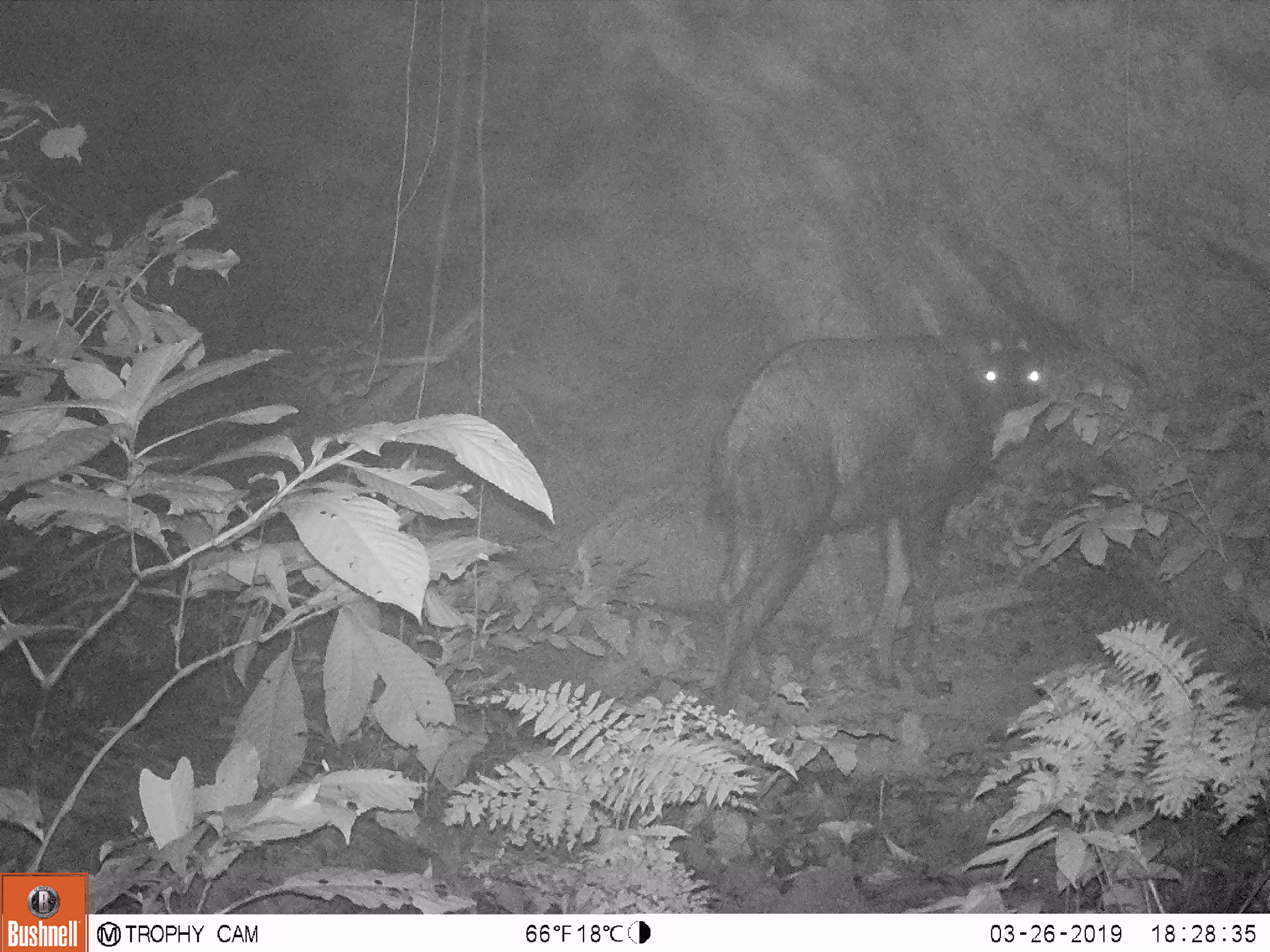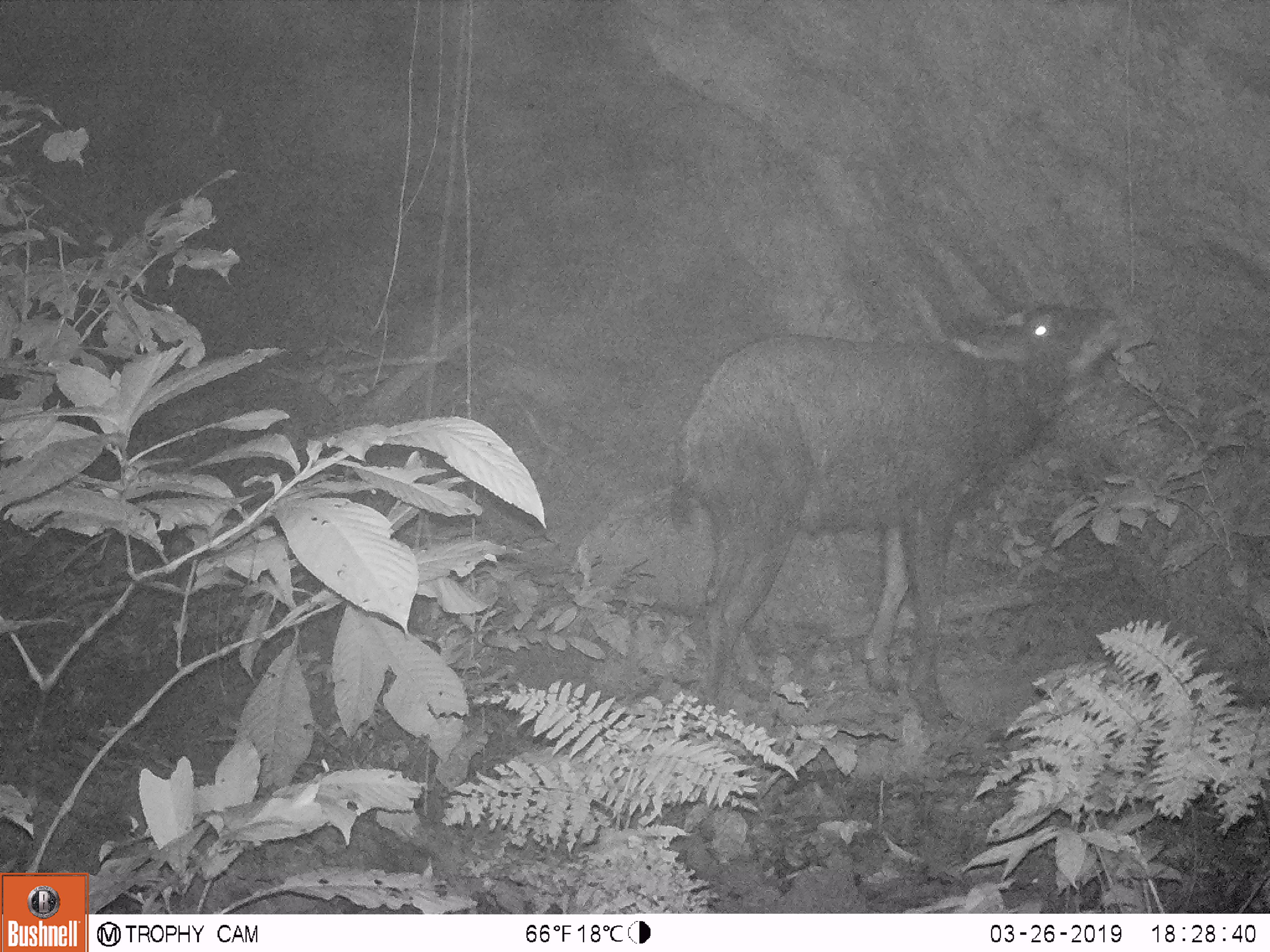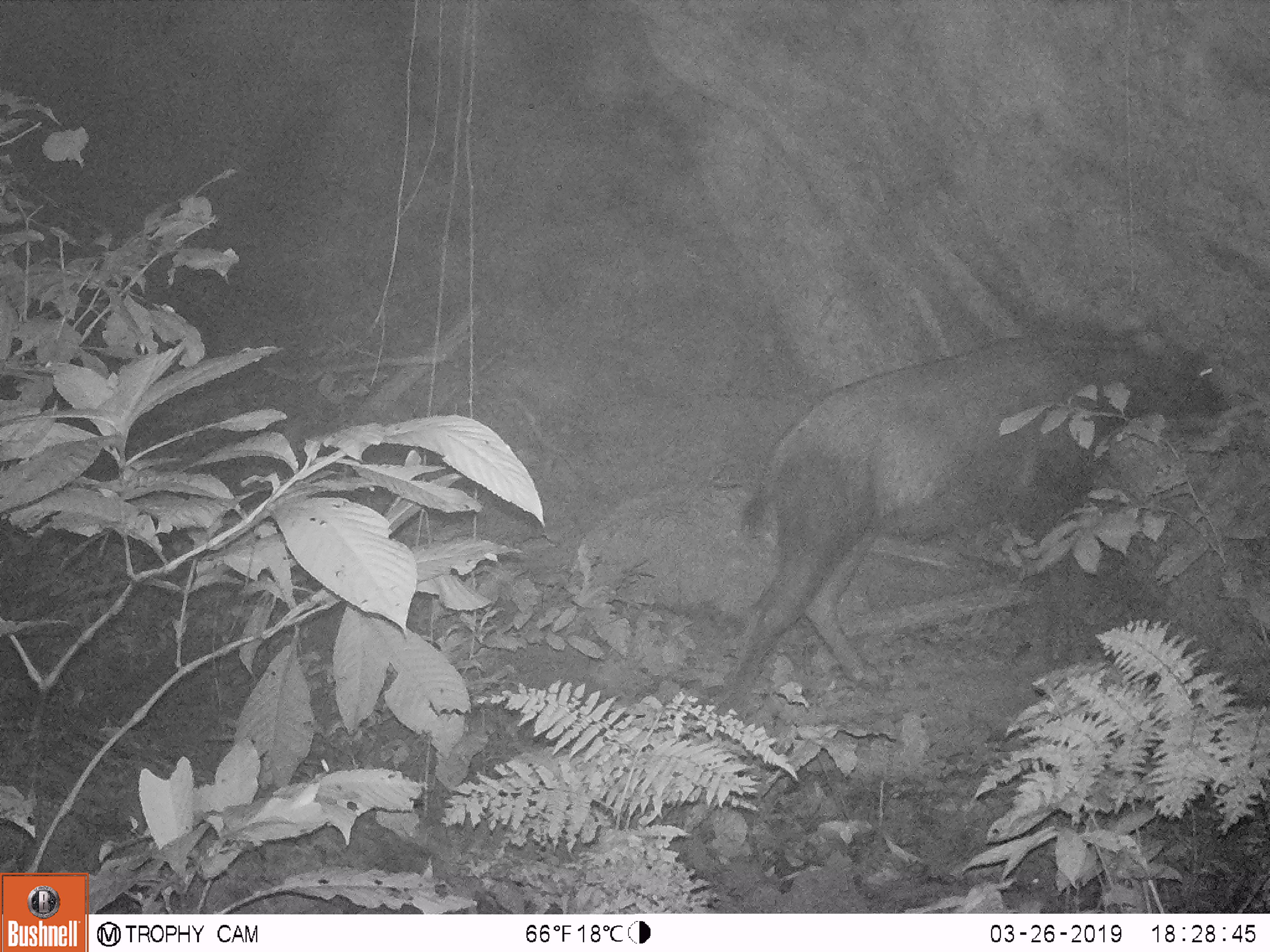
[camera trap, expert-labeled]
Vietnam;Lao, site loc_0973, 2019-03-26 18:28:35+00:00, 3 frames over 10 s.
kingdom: Animalia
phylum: Chordata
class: Mammalia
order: Artiodactyla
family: Bovidae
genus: Capricornis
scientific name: Capricornis sumatraensis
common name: chinese serow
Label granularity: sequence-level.